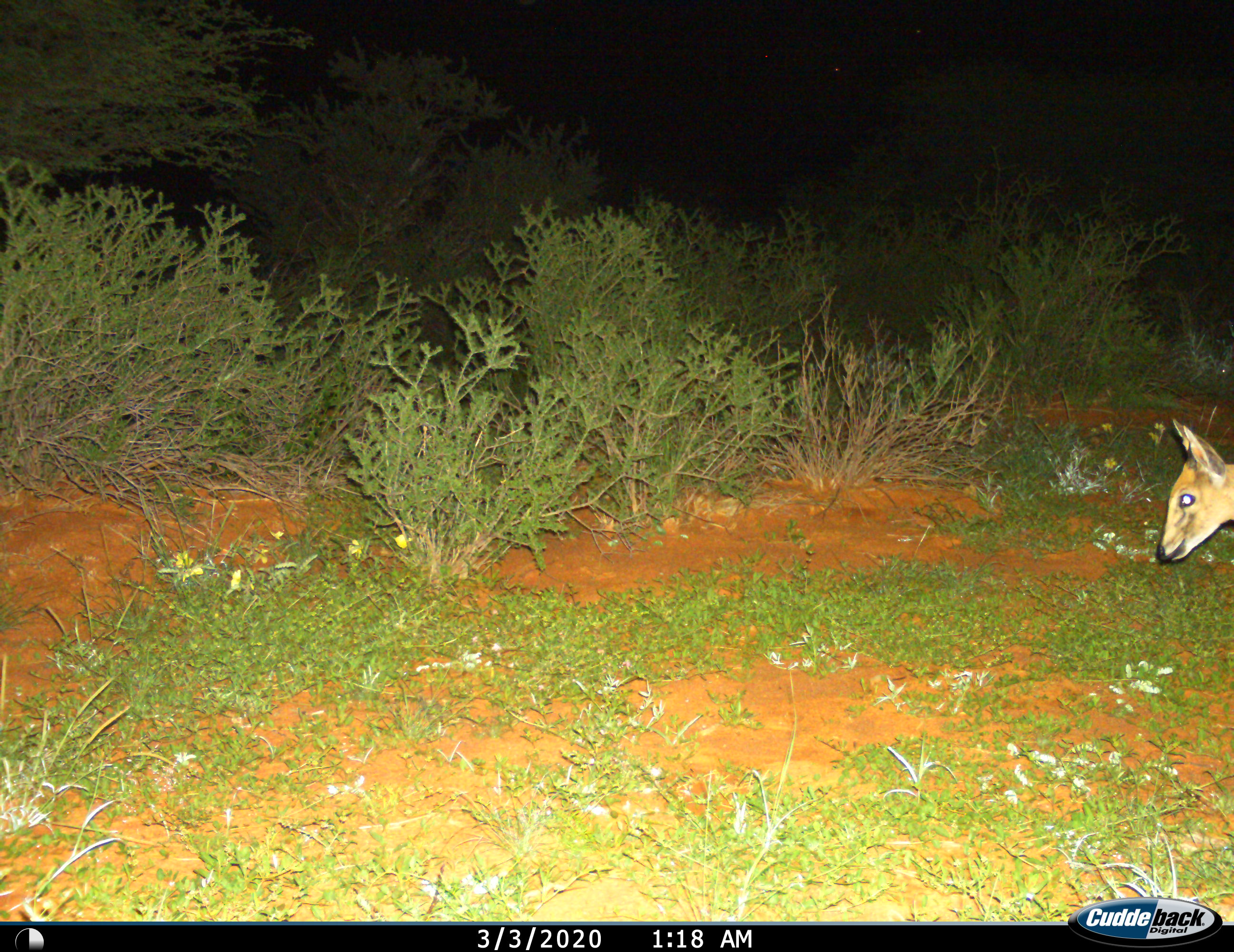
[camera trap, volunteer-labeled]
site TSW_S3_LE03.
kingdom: Animalia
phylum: Chordata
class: Mammalia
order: Artiodactyla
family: Bovidae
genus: Sylvicapra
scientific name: Sylvicapra grimmia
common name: common duiker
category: duikercommongrey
Duikercommongrey (common duiker) (Sylvicapra grimmia), count 1. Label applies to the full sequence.